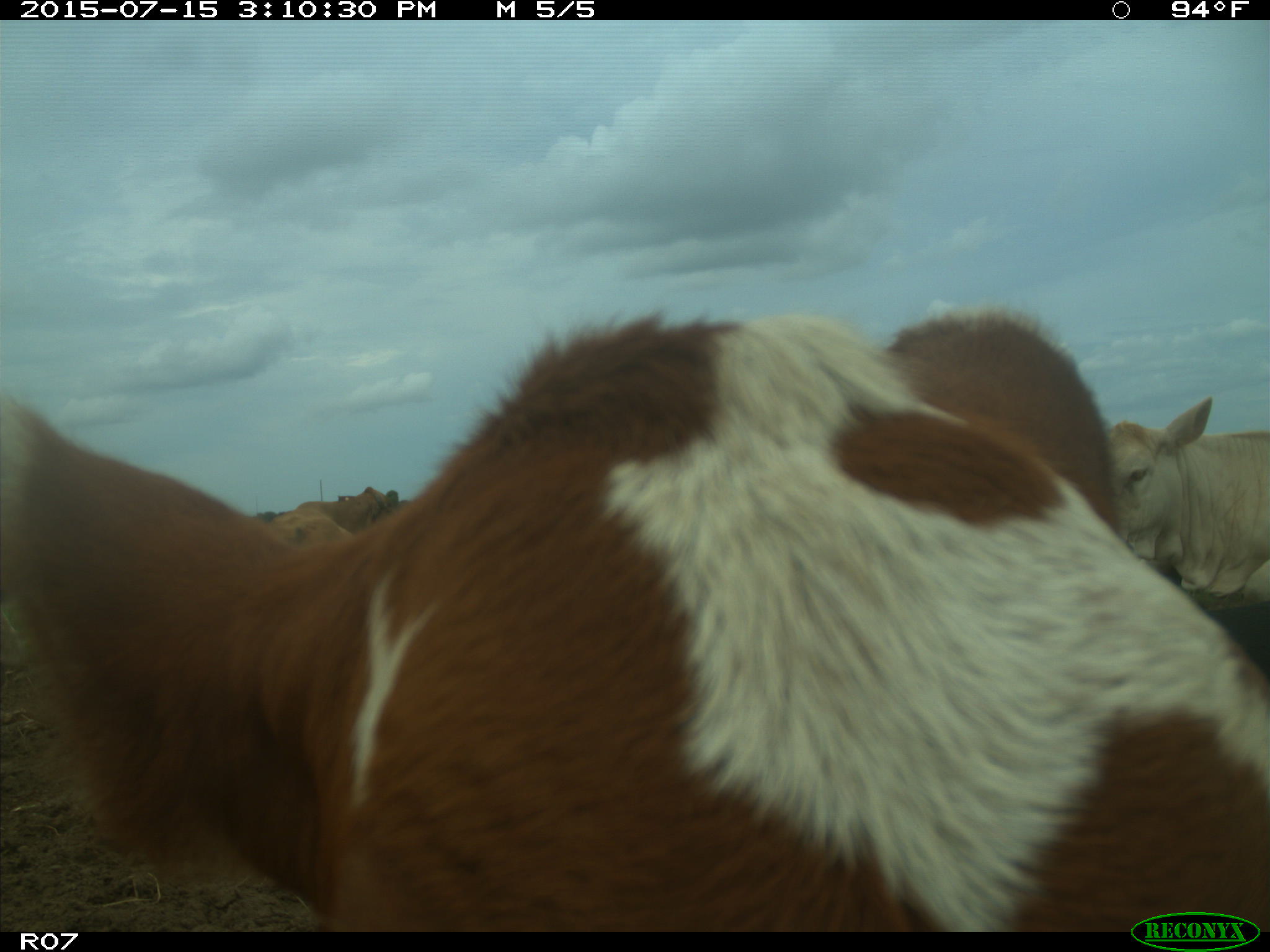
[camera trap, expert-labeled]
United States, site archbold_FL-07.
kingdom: Animalia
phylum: Chordata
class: Mammalia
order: Artiodactyla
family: Bovidae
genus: Bos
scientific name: Bos taurus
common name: domestic cow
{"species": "Bos taurus (domestic cow)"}